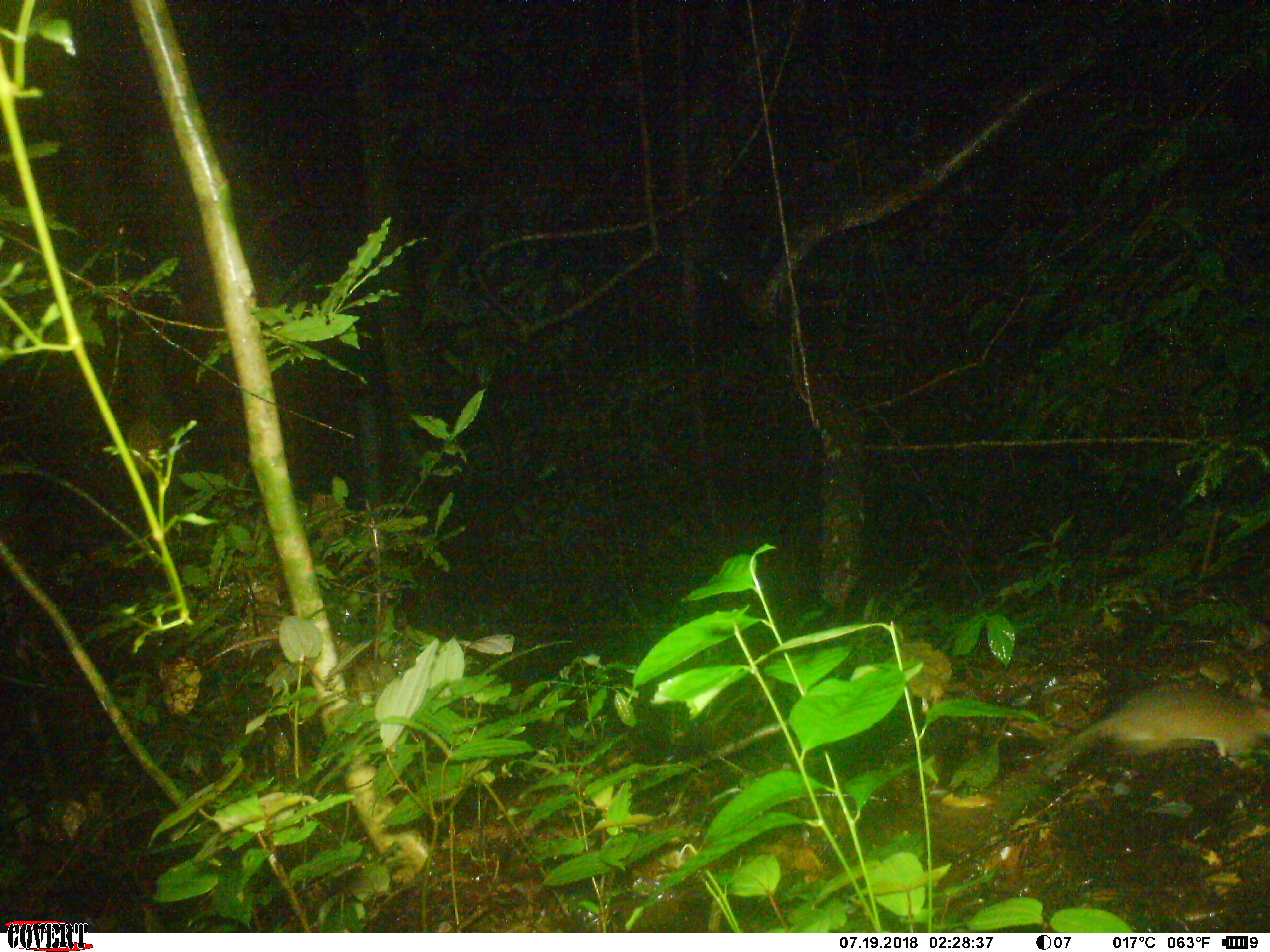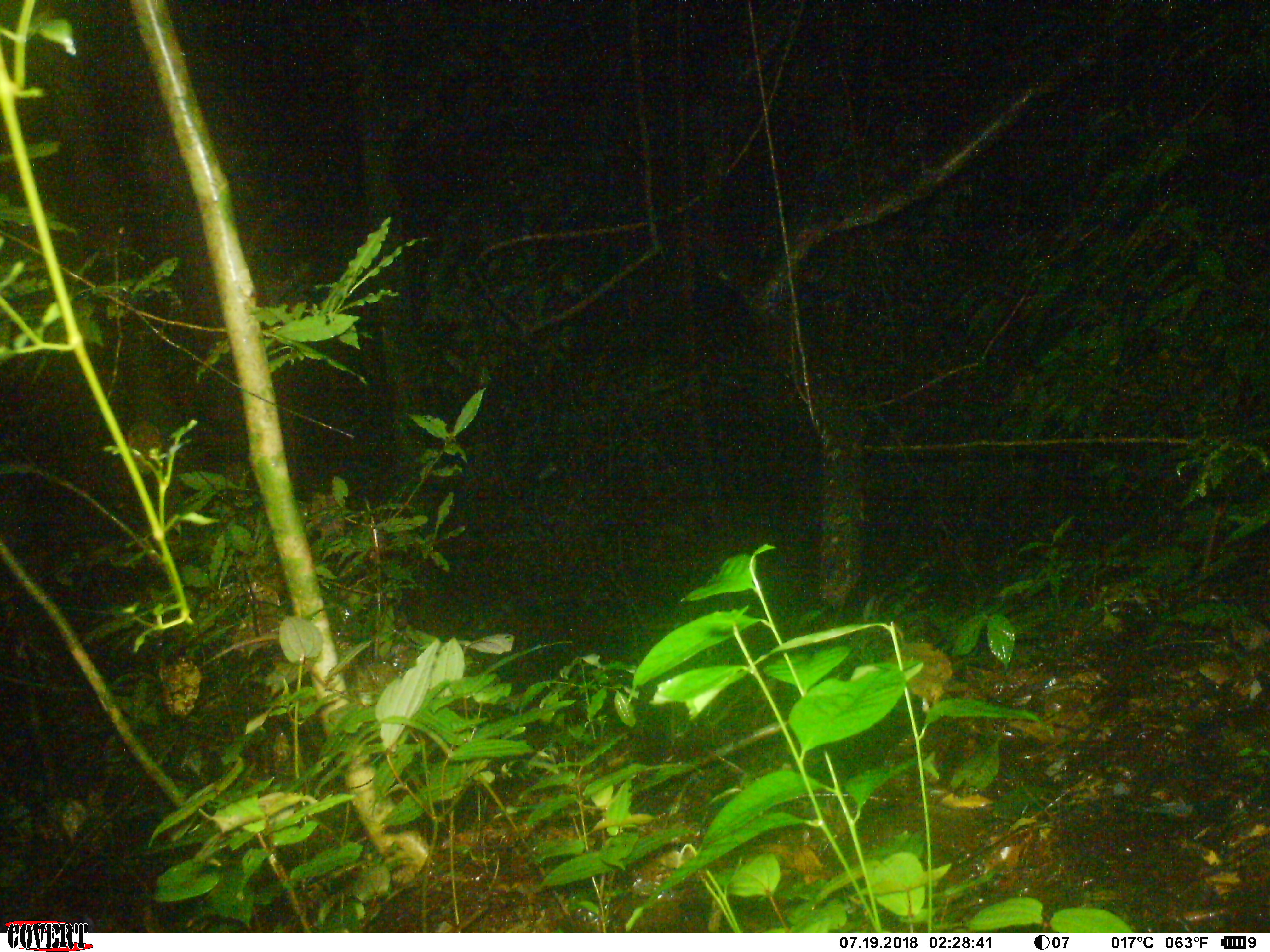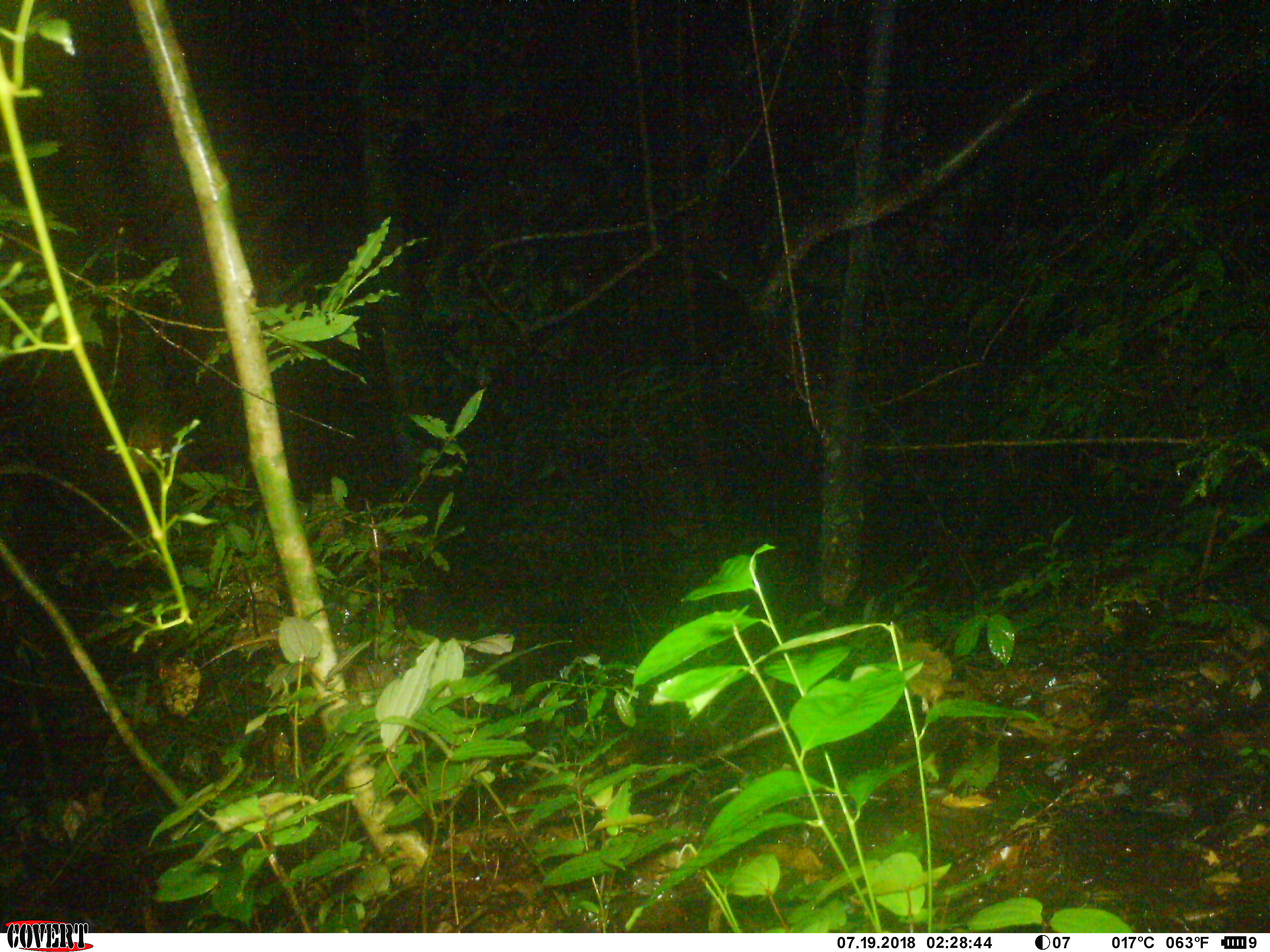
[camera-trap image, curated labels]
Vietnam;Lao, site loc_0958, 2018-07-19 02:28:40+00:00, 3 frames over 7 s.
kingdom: Animalia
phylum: Chordata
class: Mammalia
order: Rodentia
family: Muridae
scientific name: Muridae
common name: old-world mice and rats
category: unidentified murid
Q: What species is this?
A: Unidentified murid (old-world mice and rats) (Muridae).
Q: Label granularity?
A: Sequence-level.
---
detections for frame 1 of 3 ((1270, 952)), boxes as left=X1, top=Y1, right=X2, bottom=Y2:
unidentified murid: left=994, top=685, right=1270, bottom=821